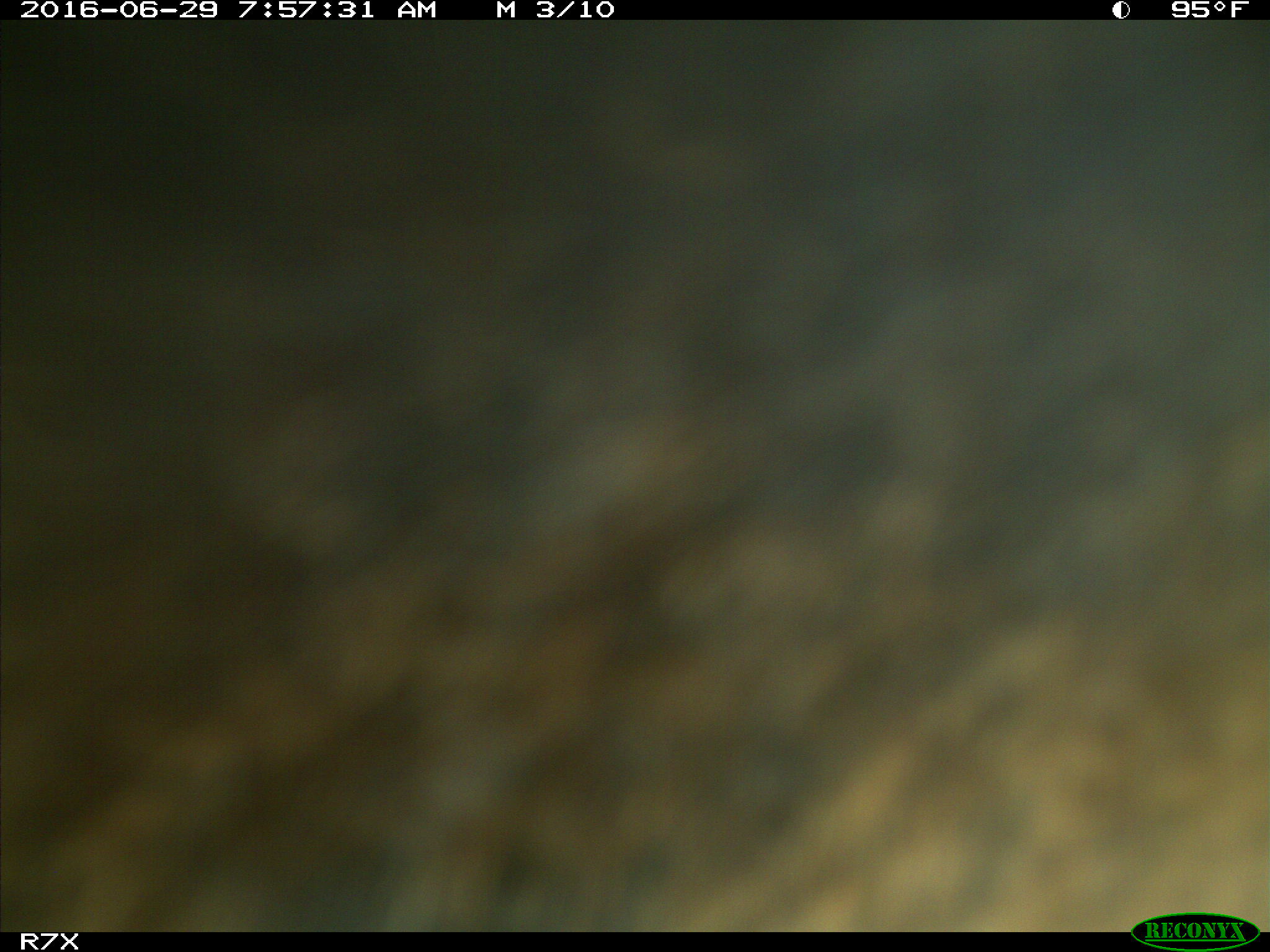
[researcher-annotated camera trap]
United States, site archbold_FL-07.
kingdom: Animalia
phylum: Chordata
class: Mammalia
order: Artiodactyla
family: Bovidae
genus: Bos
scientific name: Bos taurus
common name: domestic cow